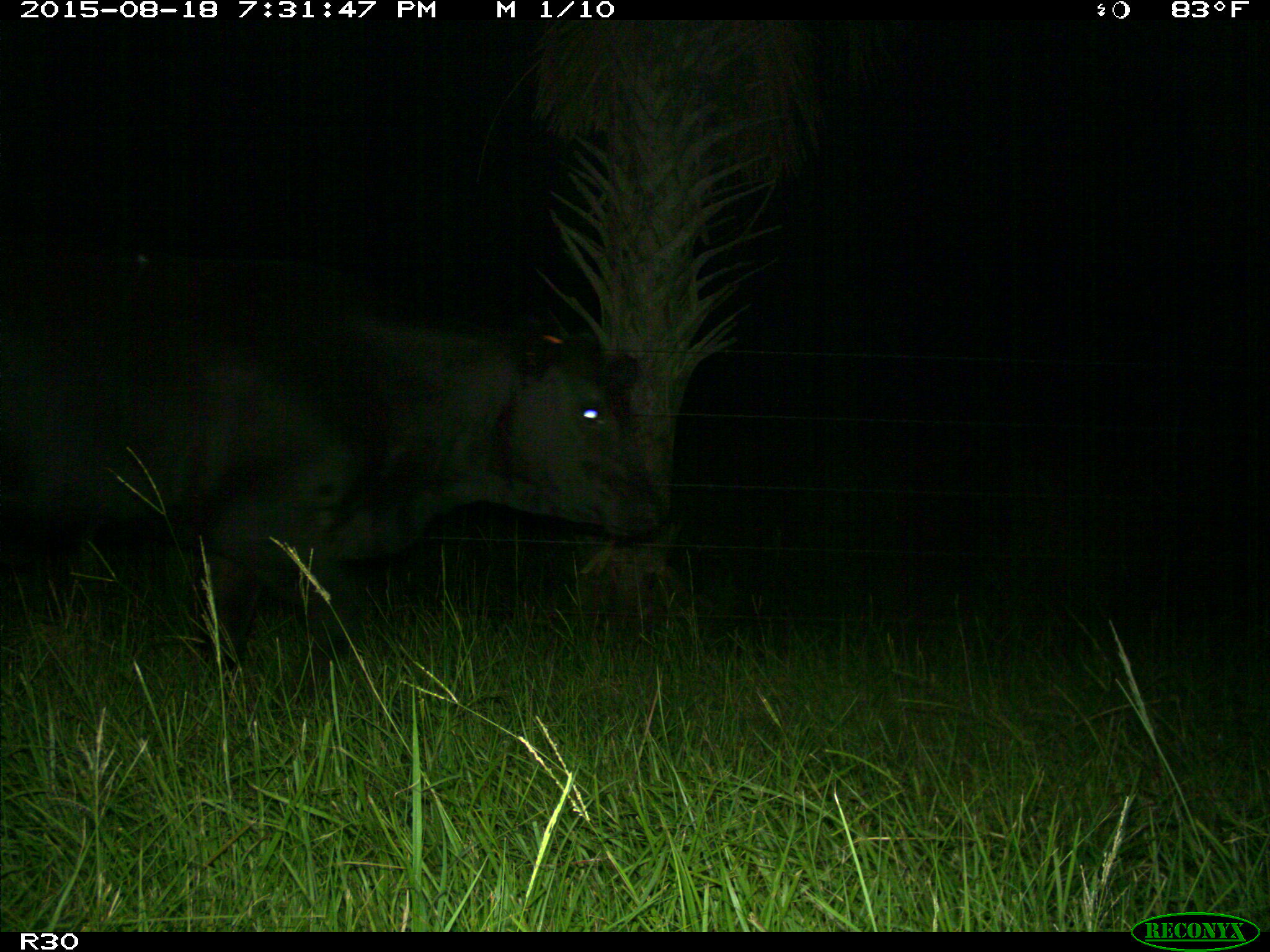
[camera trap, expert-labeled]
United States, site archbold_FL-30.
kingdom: Animalia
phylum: Chordata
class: Mammalia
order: Artiodactyla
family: Bovidae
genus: Bos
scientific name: Bos taurus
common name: domestic cow